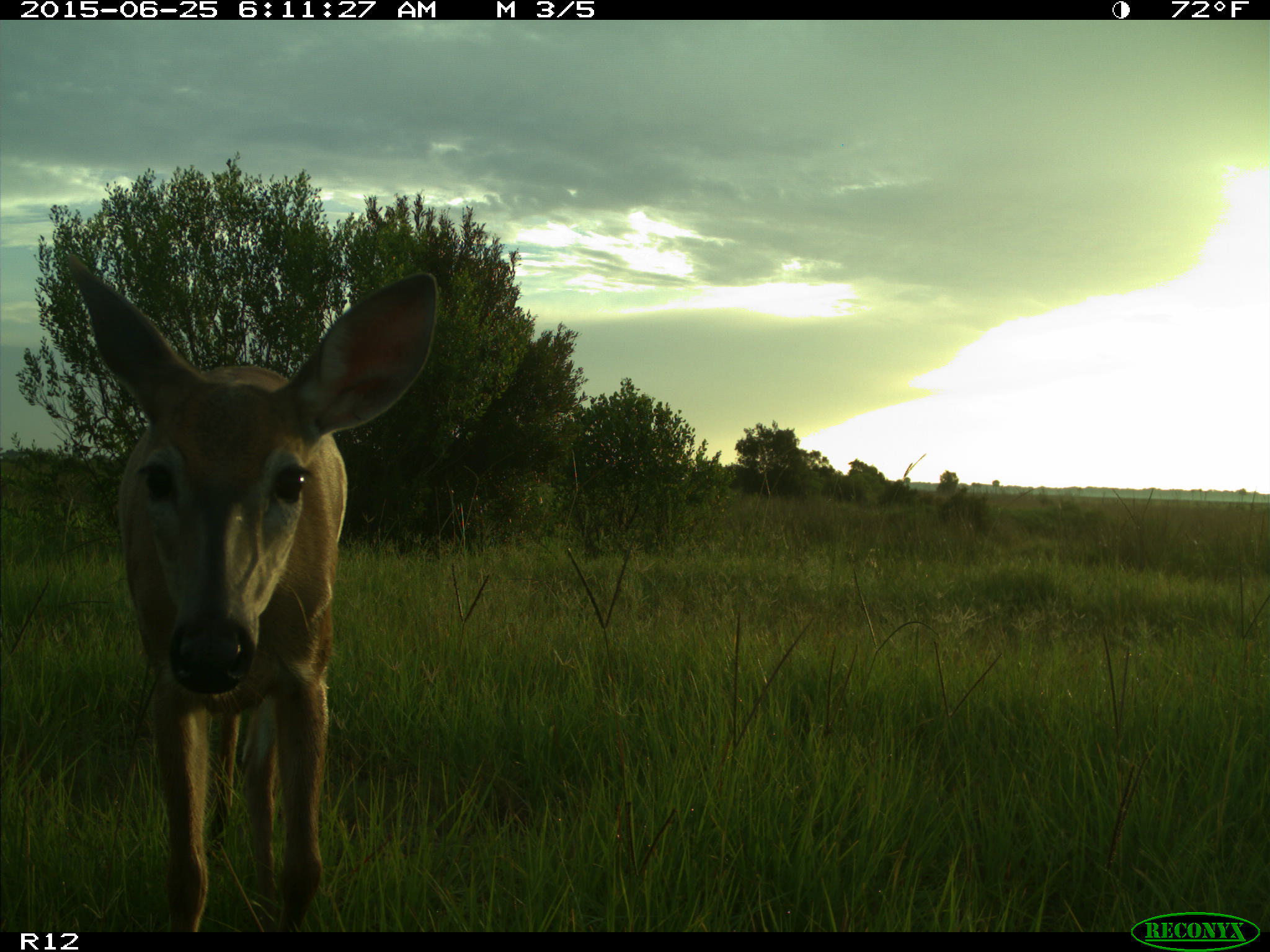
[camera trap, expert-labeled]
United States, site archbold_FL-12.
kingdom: Animalia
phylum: Chordata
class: Mammalia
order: Artiodactyla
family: Cervidae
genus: Odocoileus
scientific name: Odocoileus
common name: deer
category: unidentified deer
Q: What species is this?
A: Unidentified deer (deer) (Odocoileus).